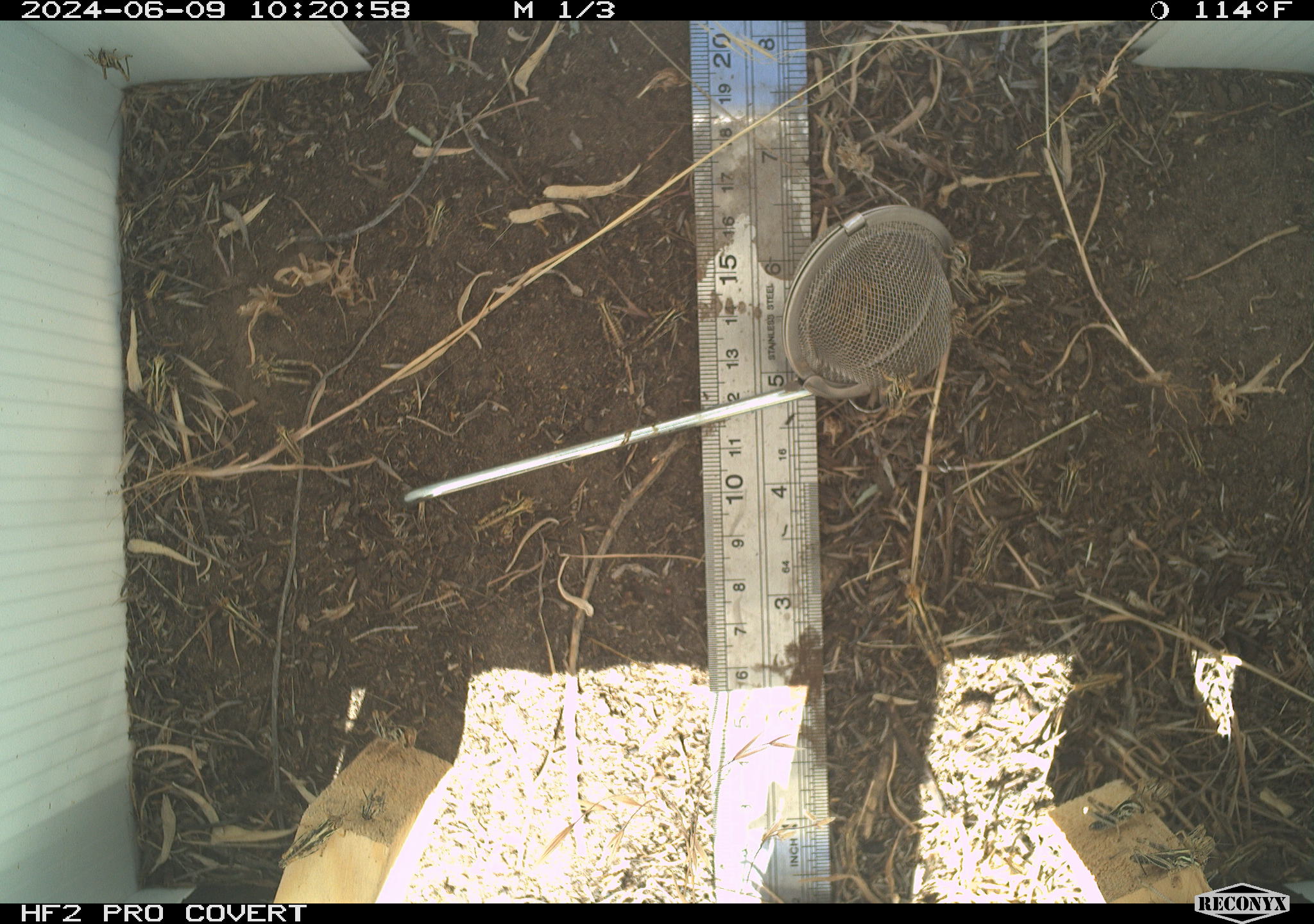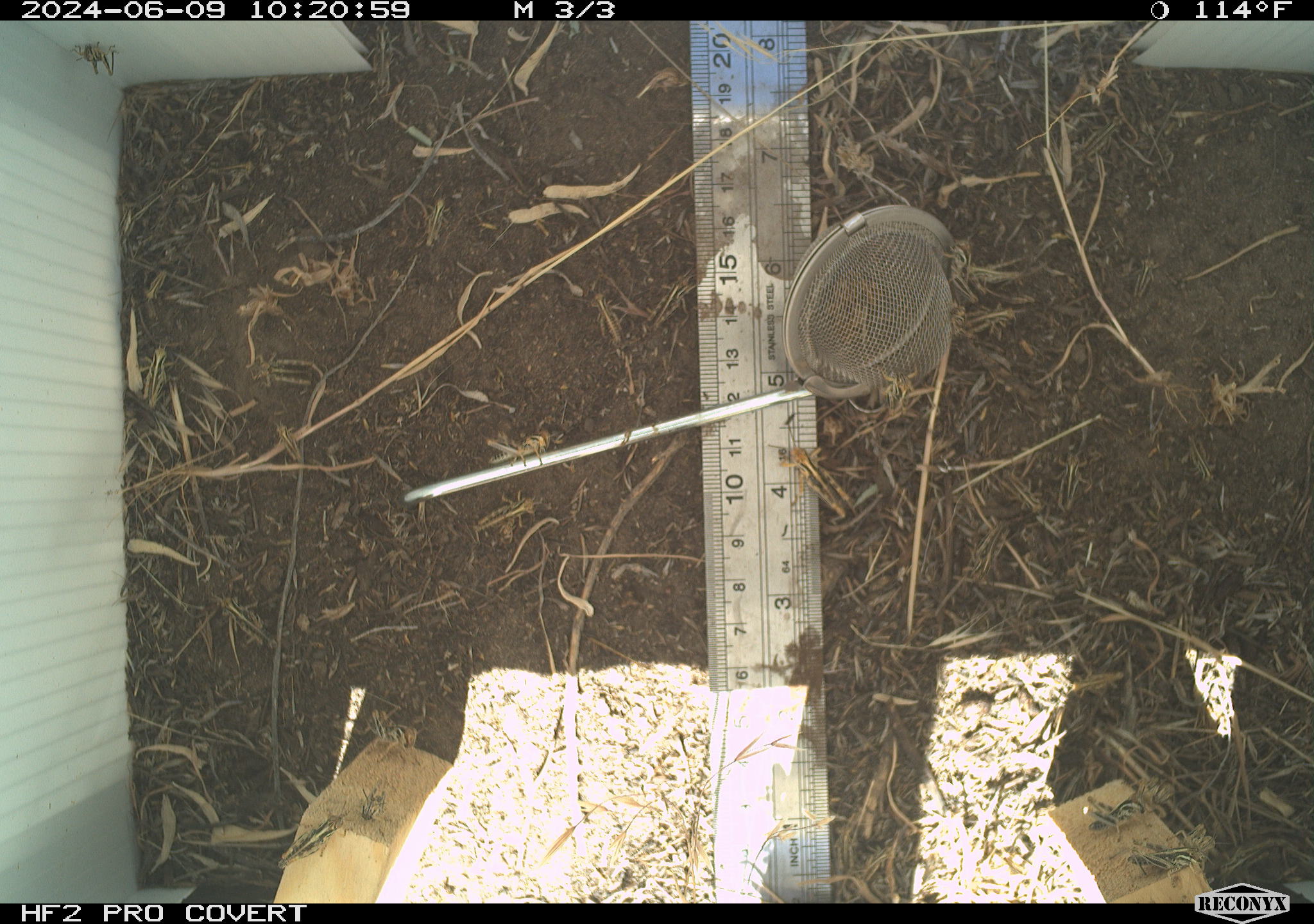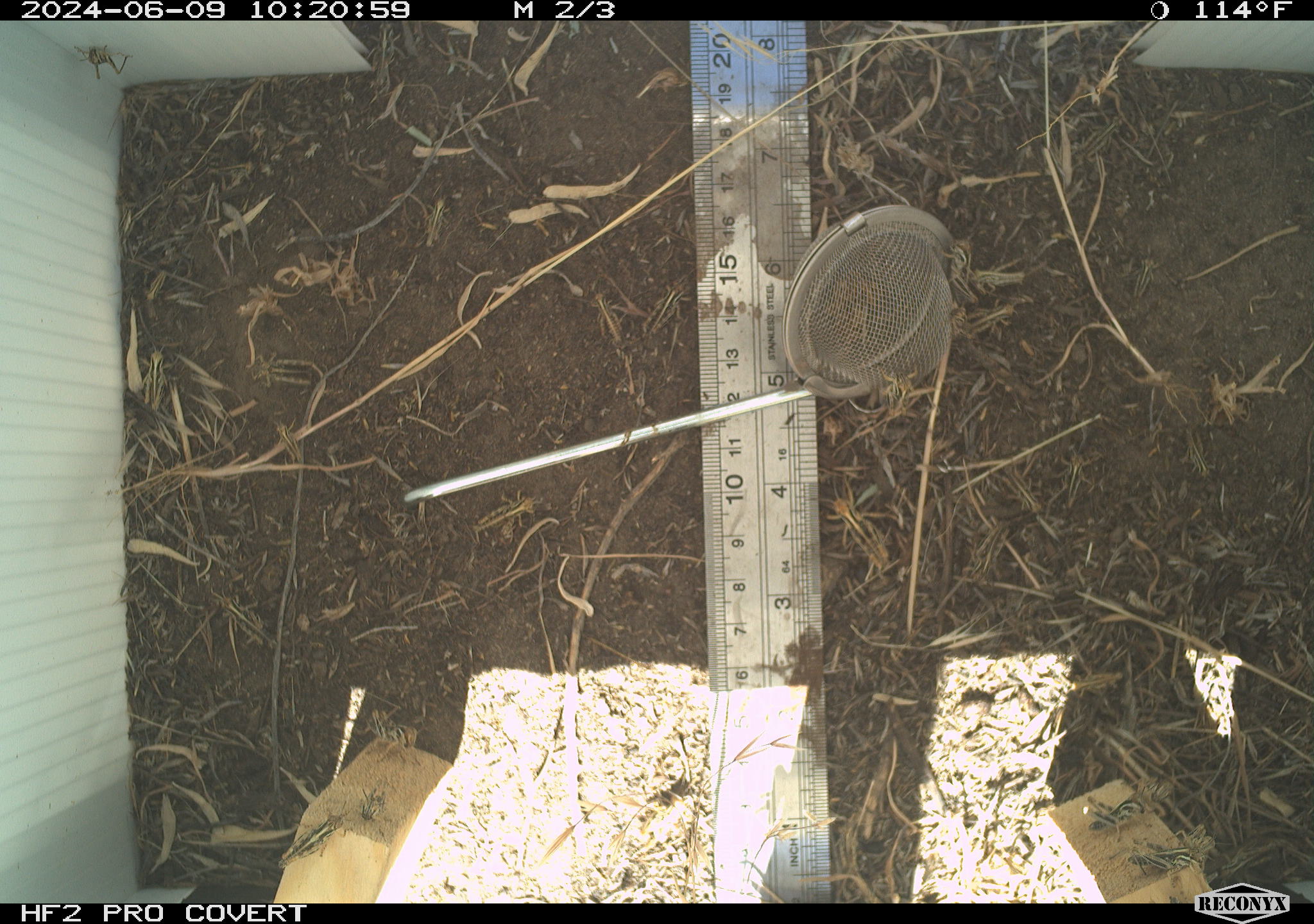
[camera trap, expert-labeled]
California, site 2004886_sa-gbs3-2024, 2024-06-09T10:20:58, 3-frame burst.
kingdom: Animalia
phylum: Arthropoda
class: Insecta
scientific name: Insecta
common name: insect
Insect (Insecta).